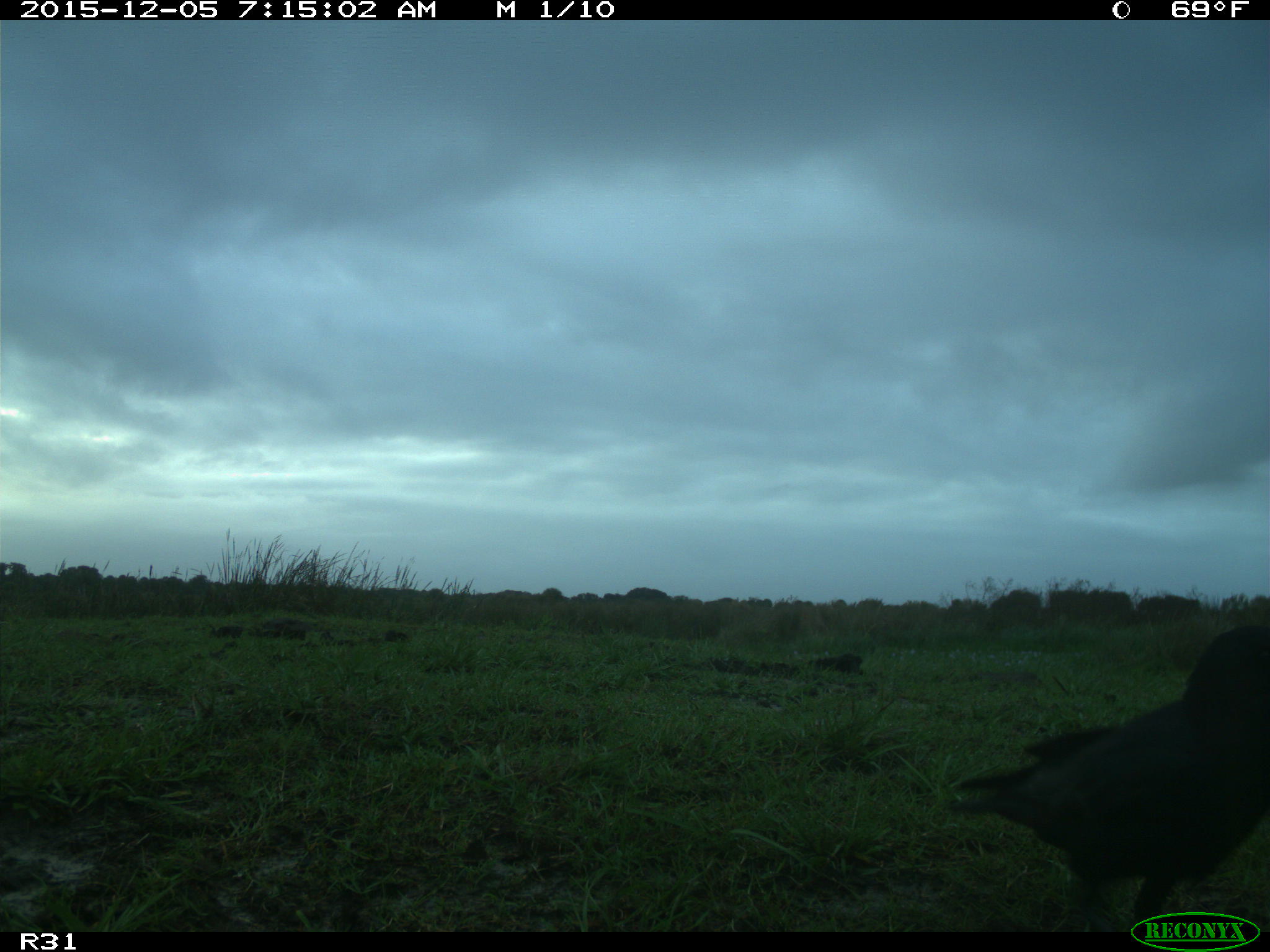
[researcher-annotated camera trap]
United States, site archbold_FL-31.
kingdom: Animalia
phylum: Chordata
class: Aves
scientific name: Aves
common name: birds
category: unidentified bird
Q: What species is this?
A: Unidentified bird (birds) (Aves).